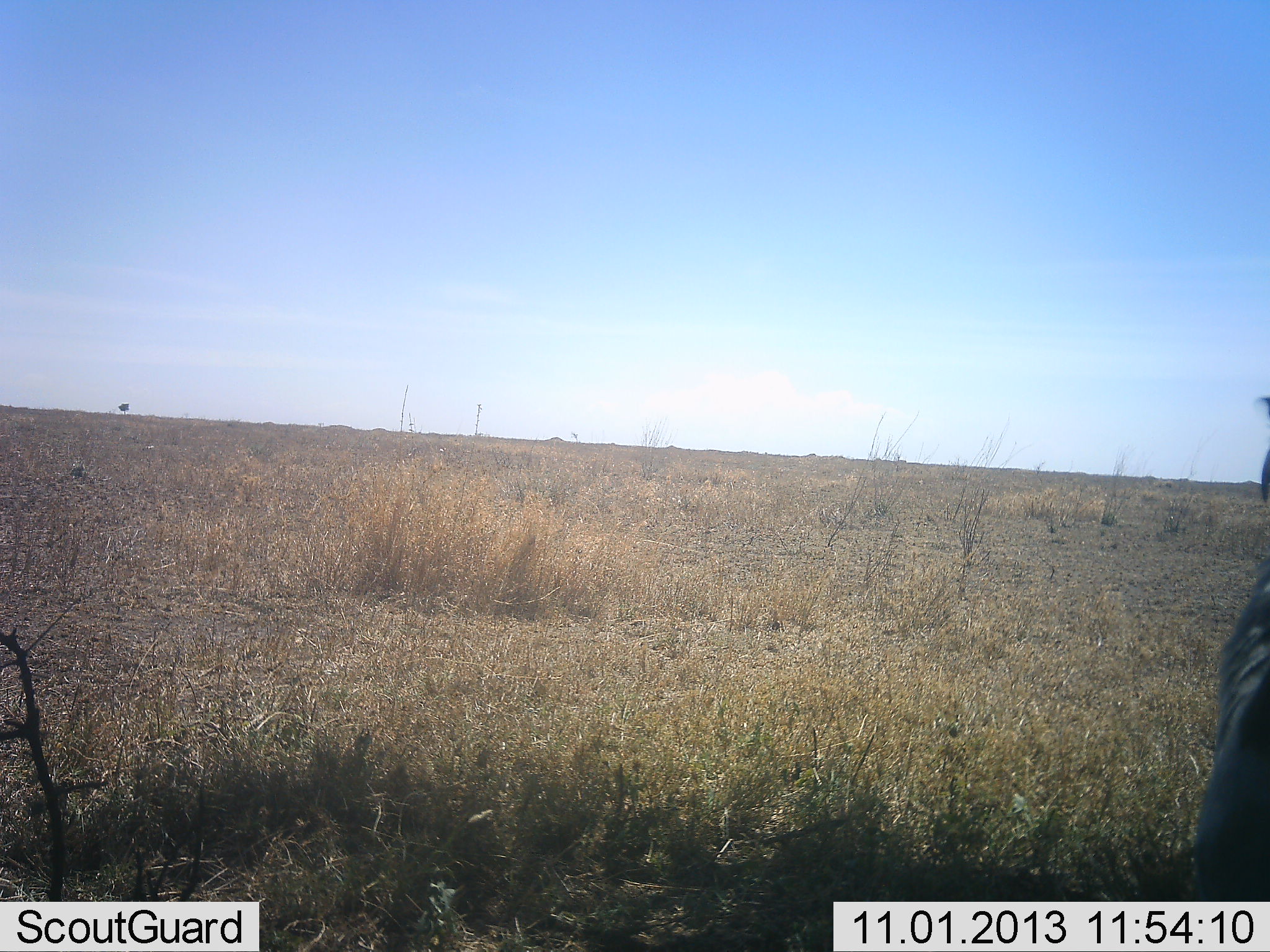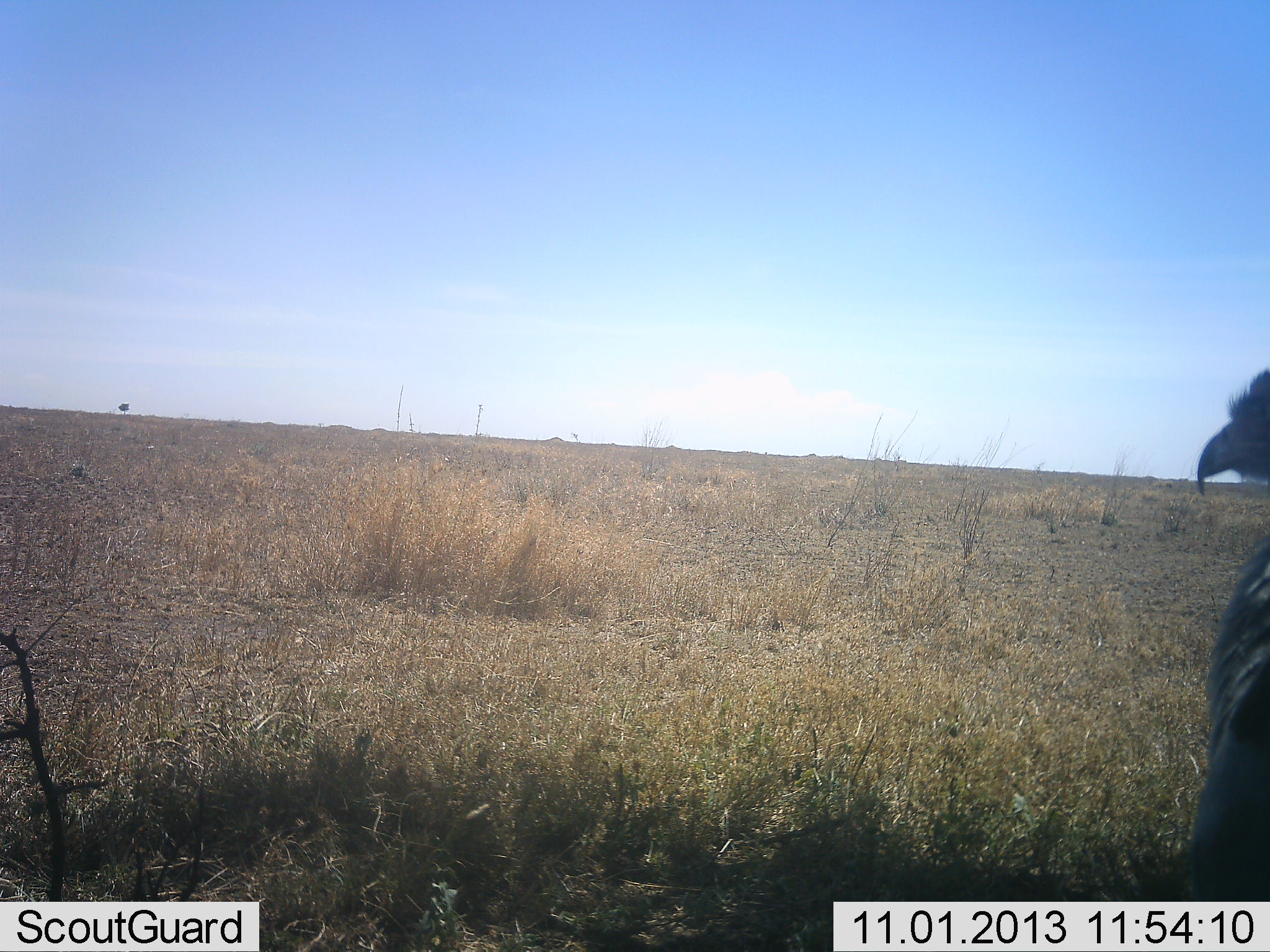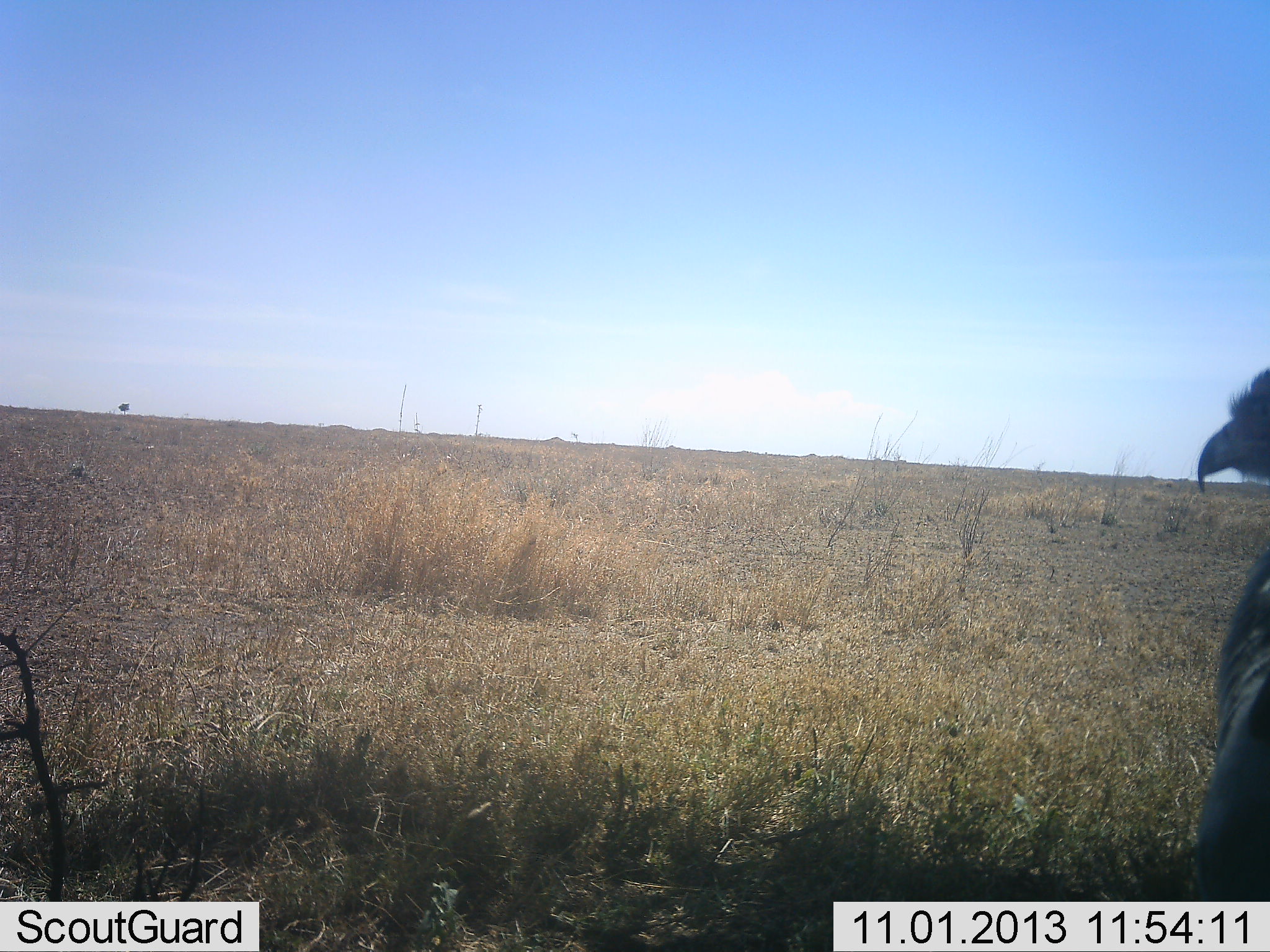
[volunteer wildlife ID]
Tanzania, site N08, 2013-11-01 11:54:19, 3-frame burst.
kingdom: Animalia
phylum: Chordata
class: Aves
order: Accipitriformes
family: Sagittariidae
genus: Sagittarius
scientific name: Sagittarius serpentarius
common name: secretary bird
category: secretarybird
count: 1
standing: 88%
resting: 12%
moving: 0%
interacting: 0%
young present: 0%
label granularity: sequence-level